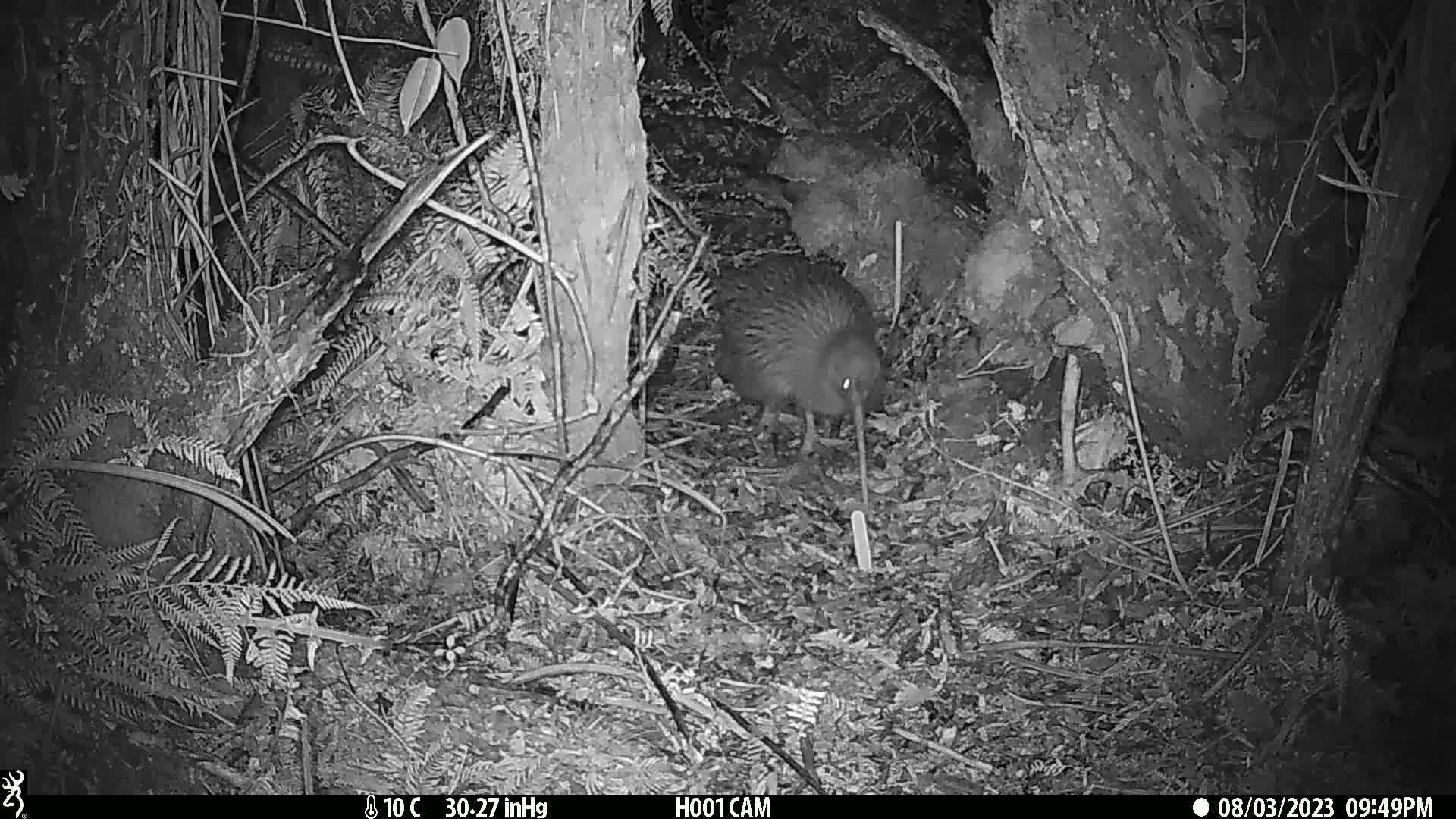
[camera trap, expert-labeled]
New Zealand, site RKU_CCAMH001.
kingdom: Animalia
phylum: Chordata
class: Aves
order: Apterygiformes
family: Apterygidae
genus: Apteryx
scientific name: Apteryx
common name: kiwi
Kiwi (Apteryx).